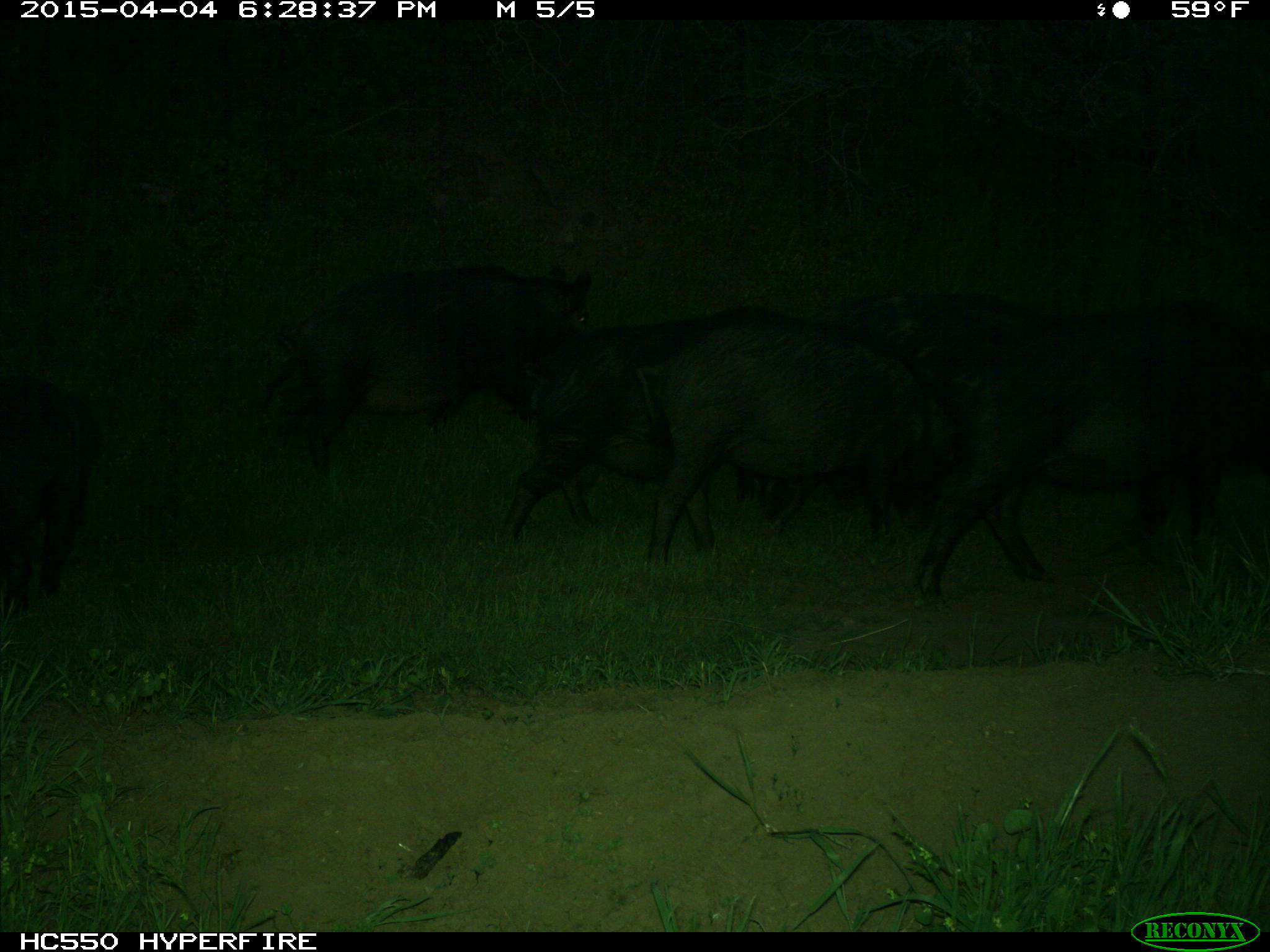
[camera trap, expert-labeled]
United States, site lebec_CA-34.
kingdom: Animalia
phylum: Chordata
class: Mammalia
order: Artiodactyla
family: Suidae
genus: Sus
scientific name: Sus scrofa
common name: wild boar